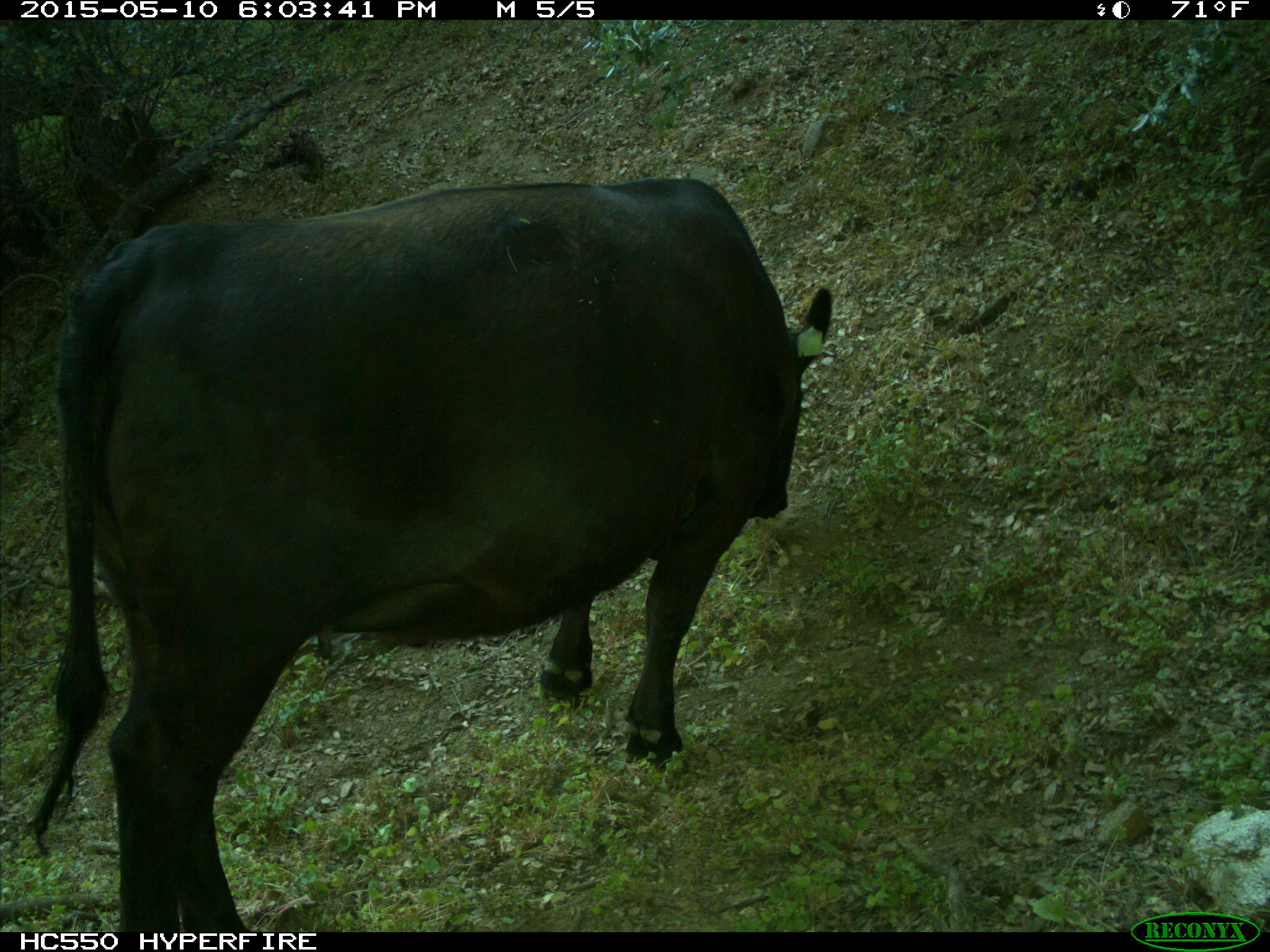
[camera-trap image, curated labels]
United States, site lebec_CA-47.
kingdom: Animalia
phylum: Chordata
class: Mammalia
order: Artiodactyla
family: Bovidae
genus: Bos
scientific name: Bos taurus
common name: domestic cow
Bos taurus (domestic cow).